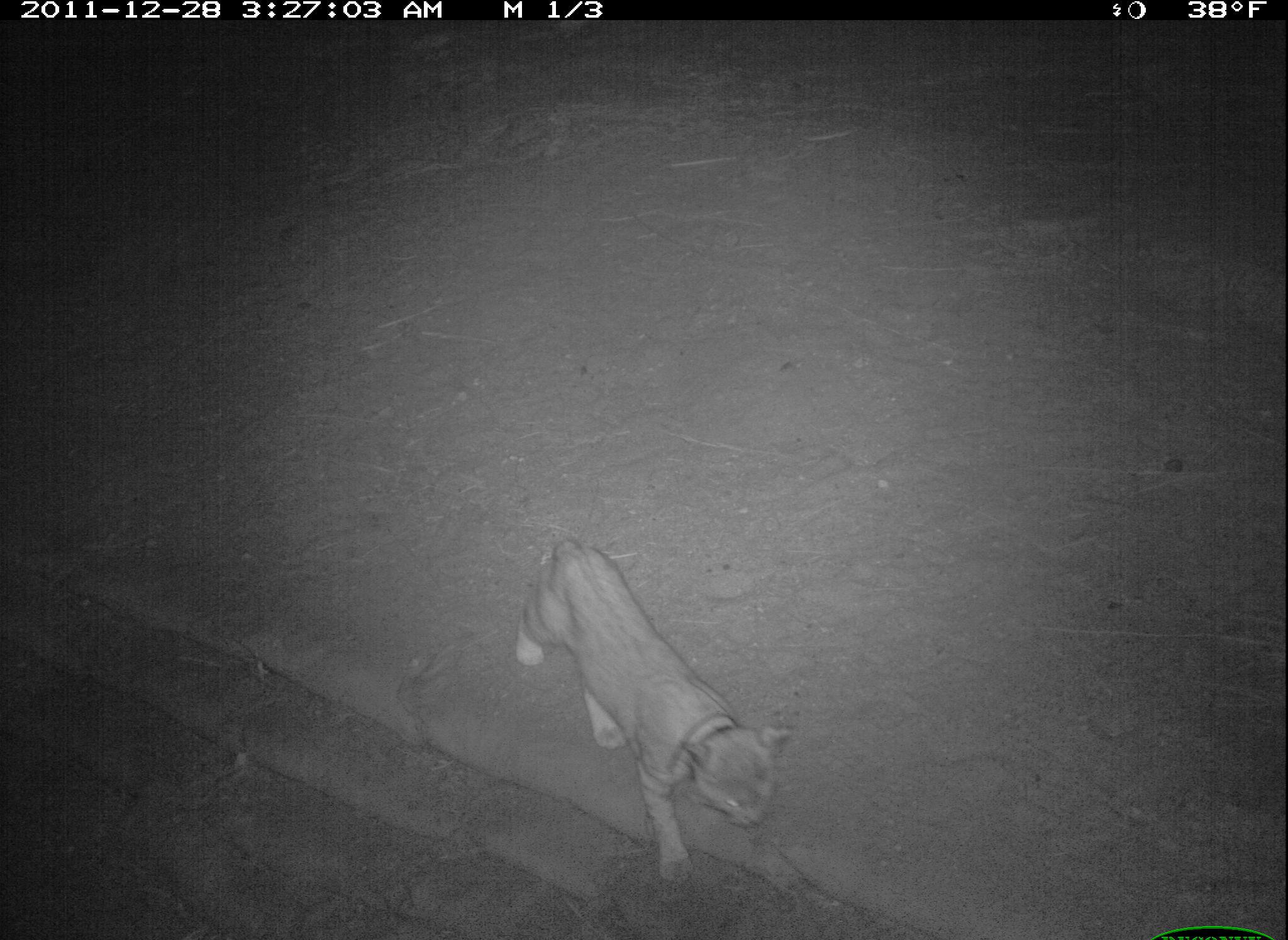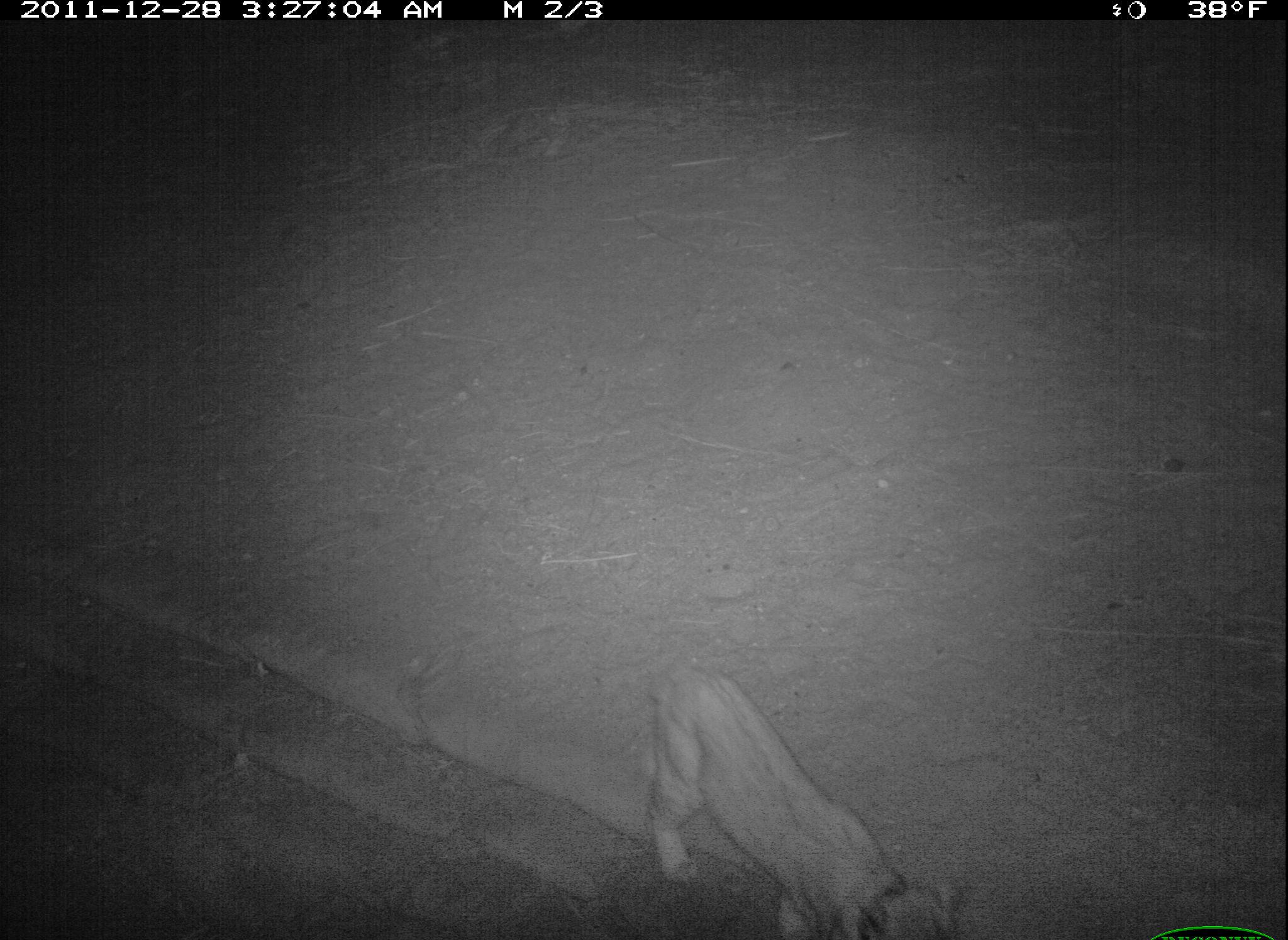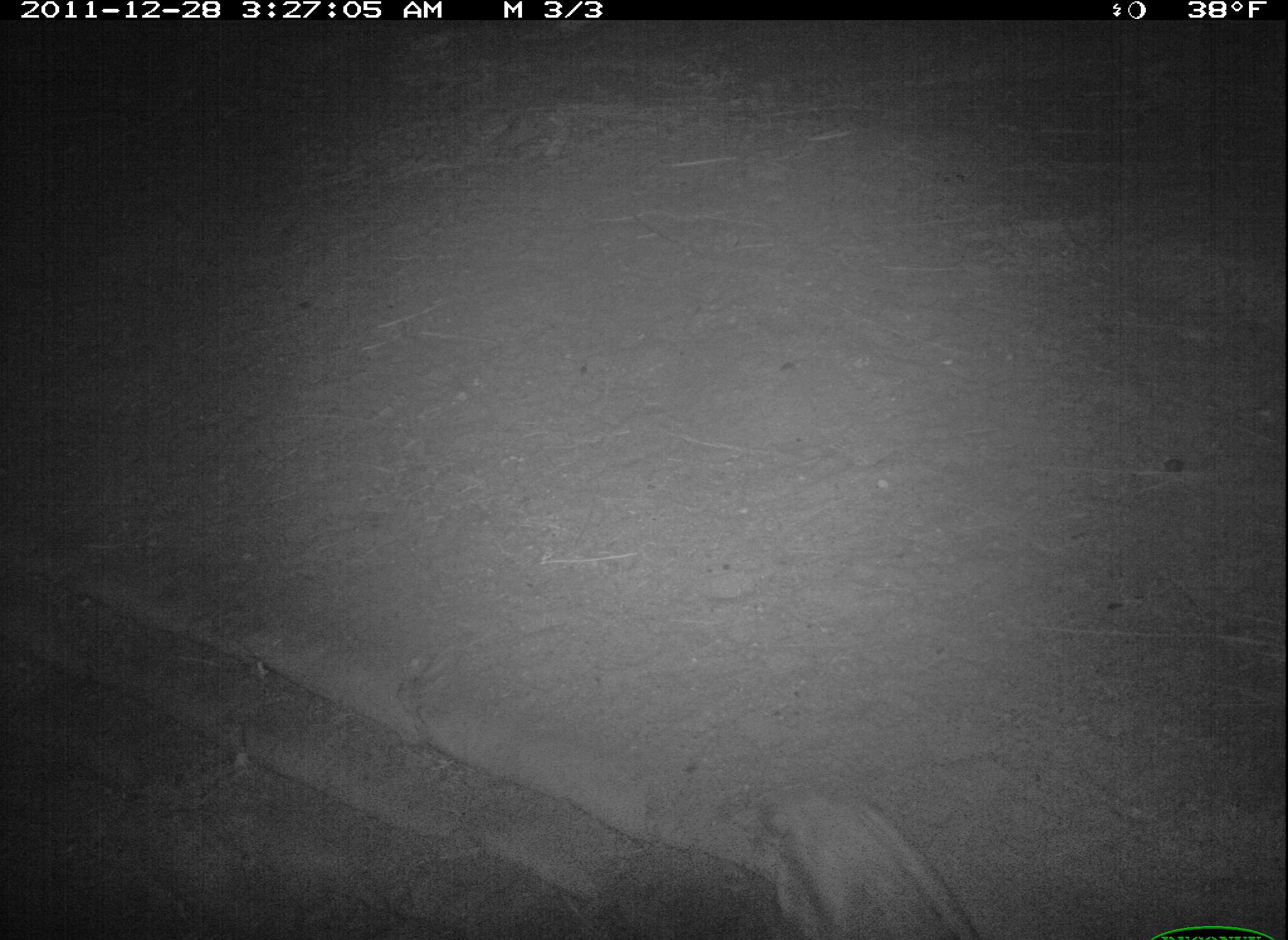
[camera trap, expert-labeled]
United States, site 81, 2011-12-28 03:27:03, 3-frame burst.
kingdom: Animalia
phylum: Chordata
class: Mammalia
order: Carnivora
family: Felidae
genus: Lynx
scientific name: Lynx rufus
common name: bobcat